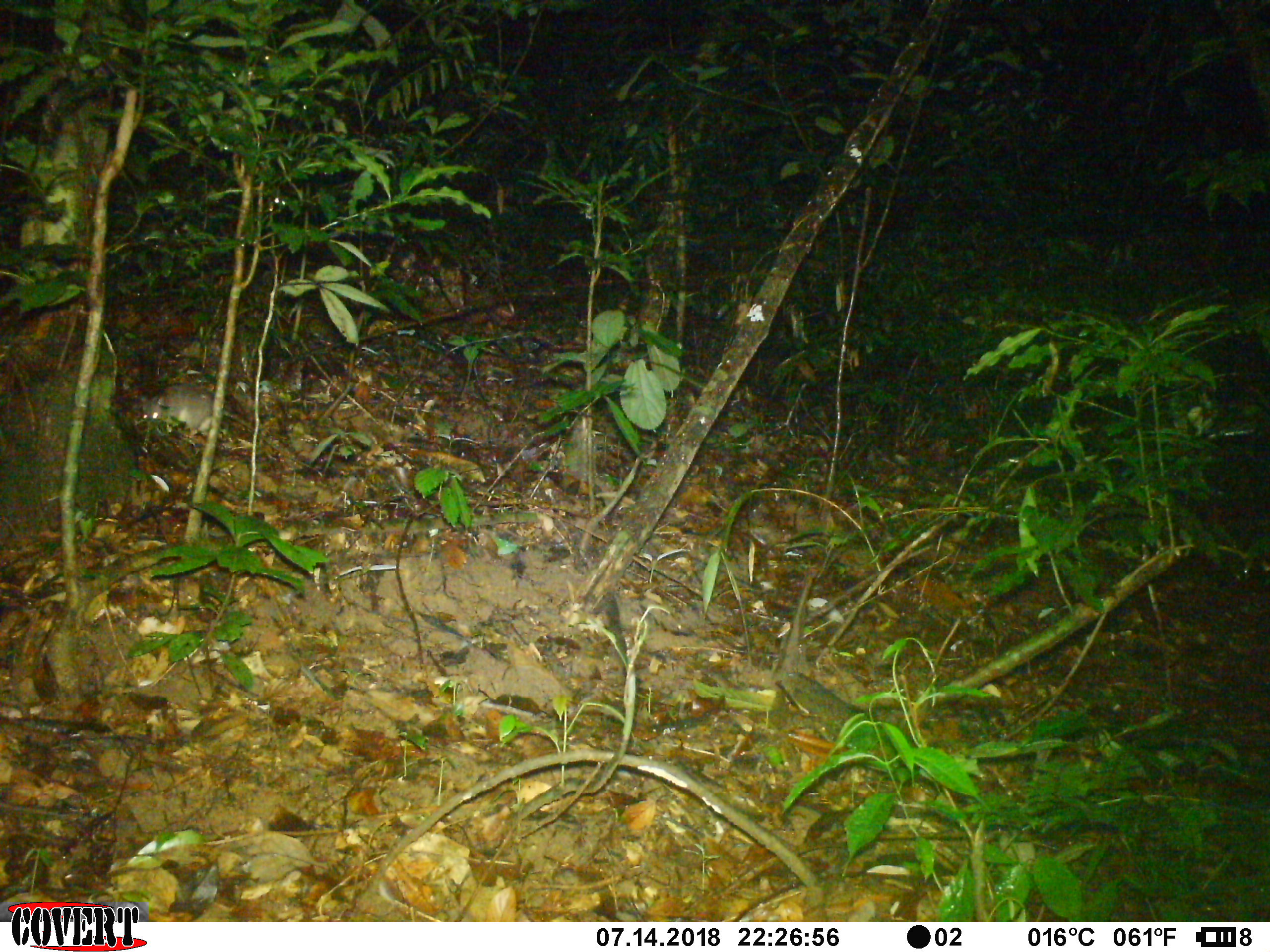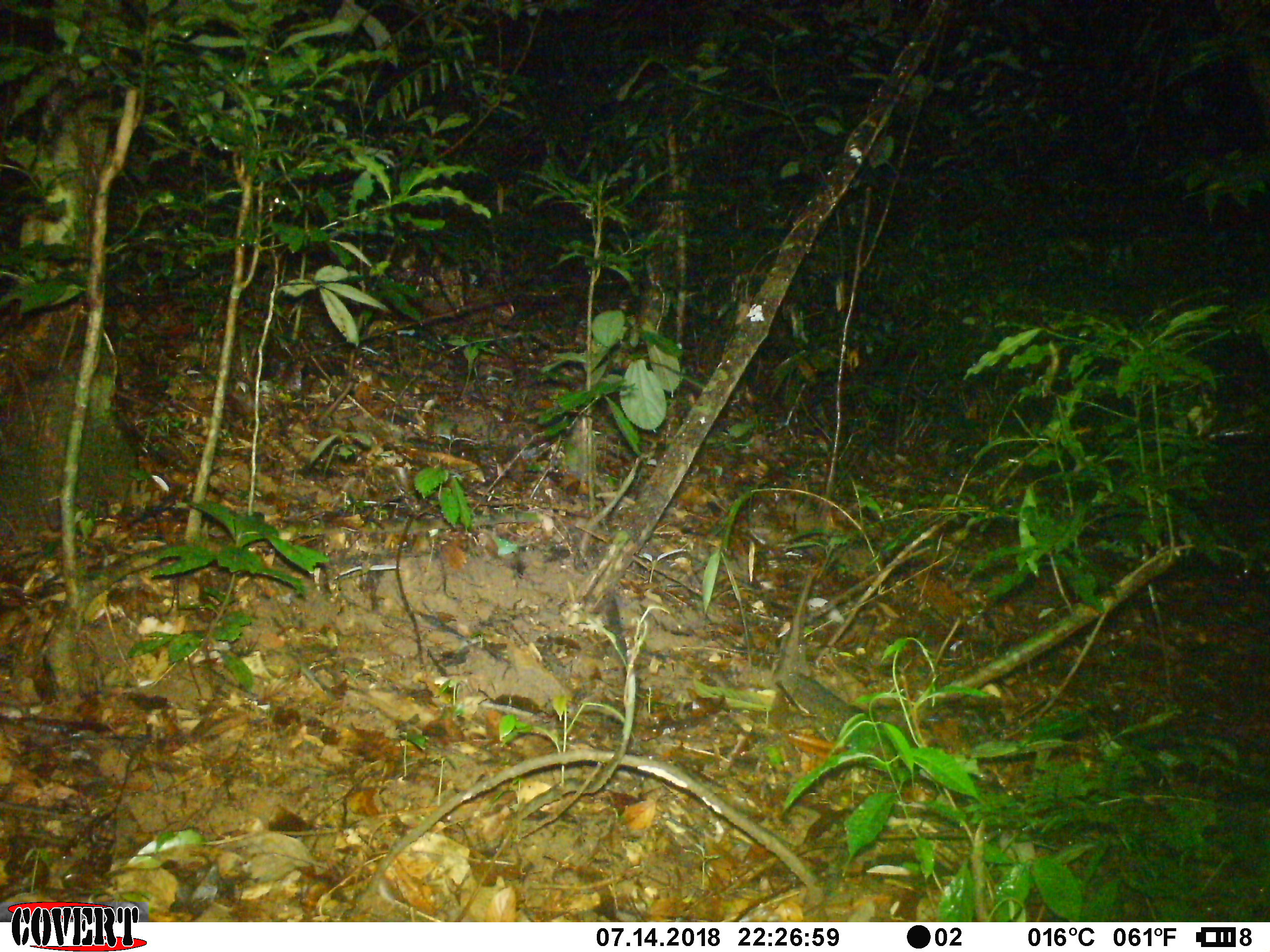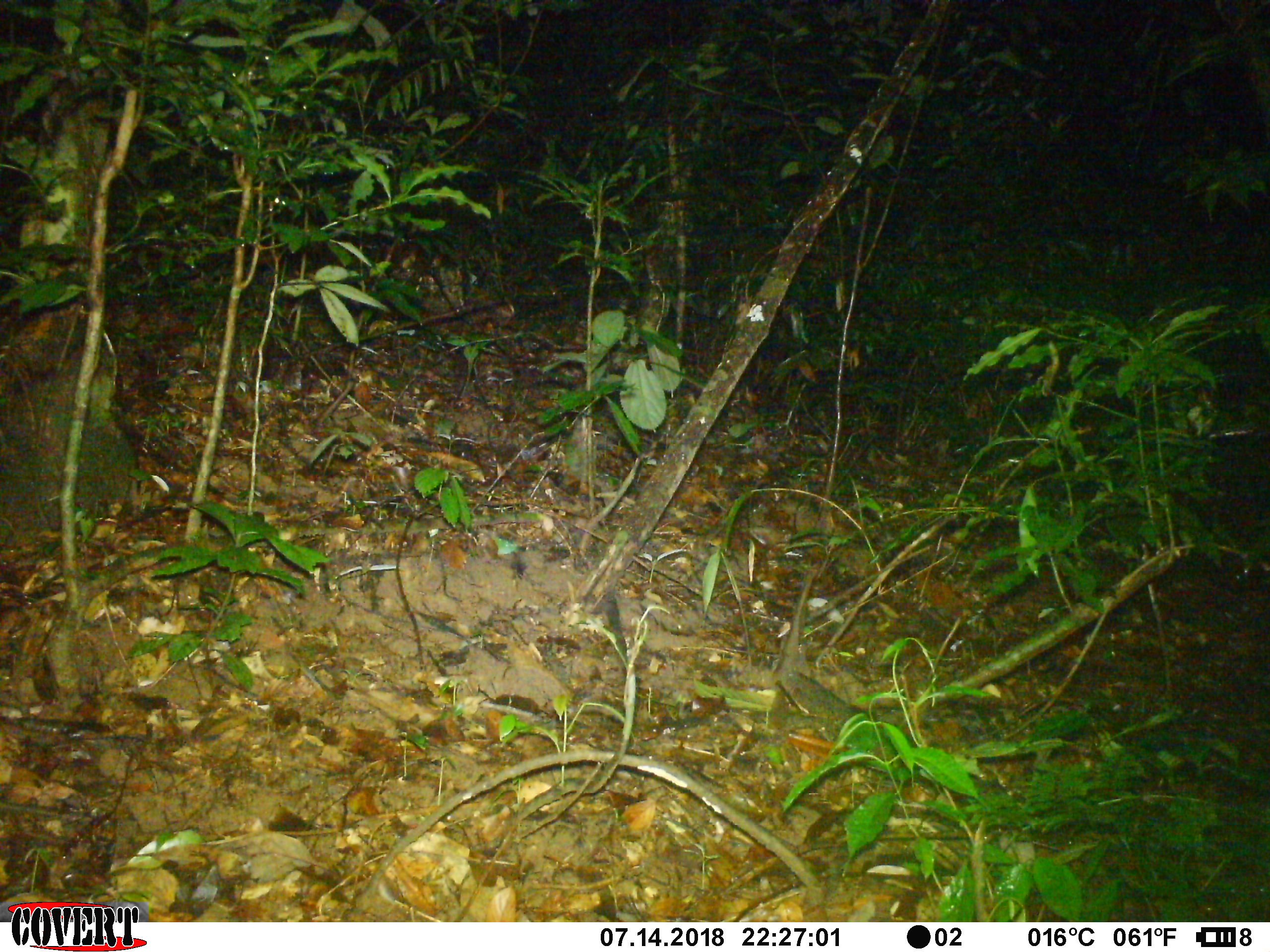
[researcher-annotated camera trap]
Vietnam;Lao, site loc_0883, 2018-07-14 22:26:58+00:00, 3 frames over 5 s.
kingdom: Animalia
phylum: Chordata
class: Mammalia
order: Rodentia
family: Muridae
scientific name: Muridae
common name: old-world mice and rats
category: unidentified murid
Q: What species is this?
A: Unidentified murid (old-world mice and rats) (Muridae).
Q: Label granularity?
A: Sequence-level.